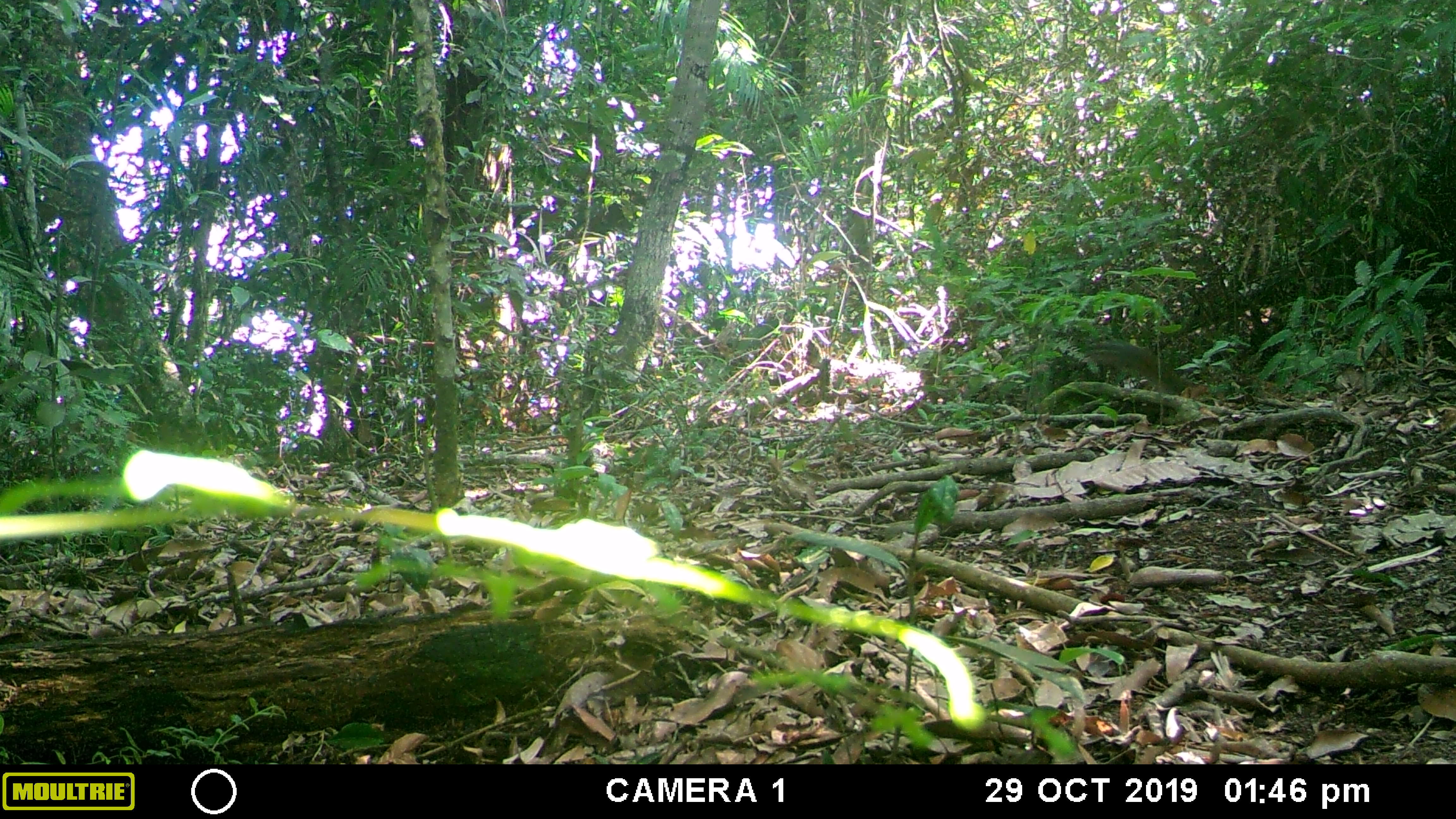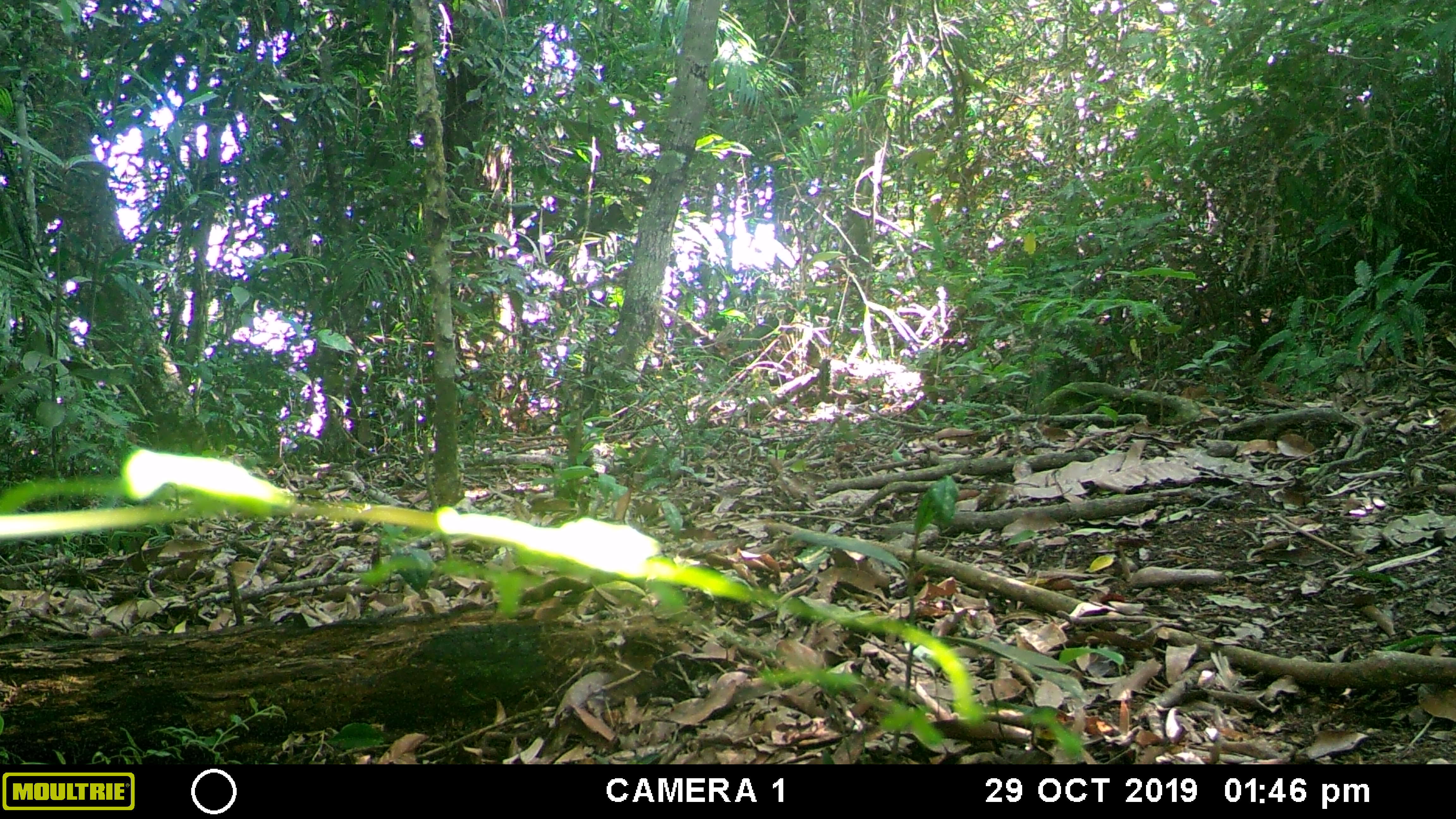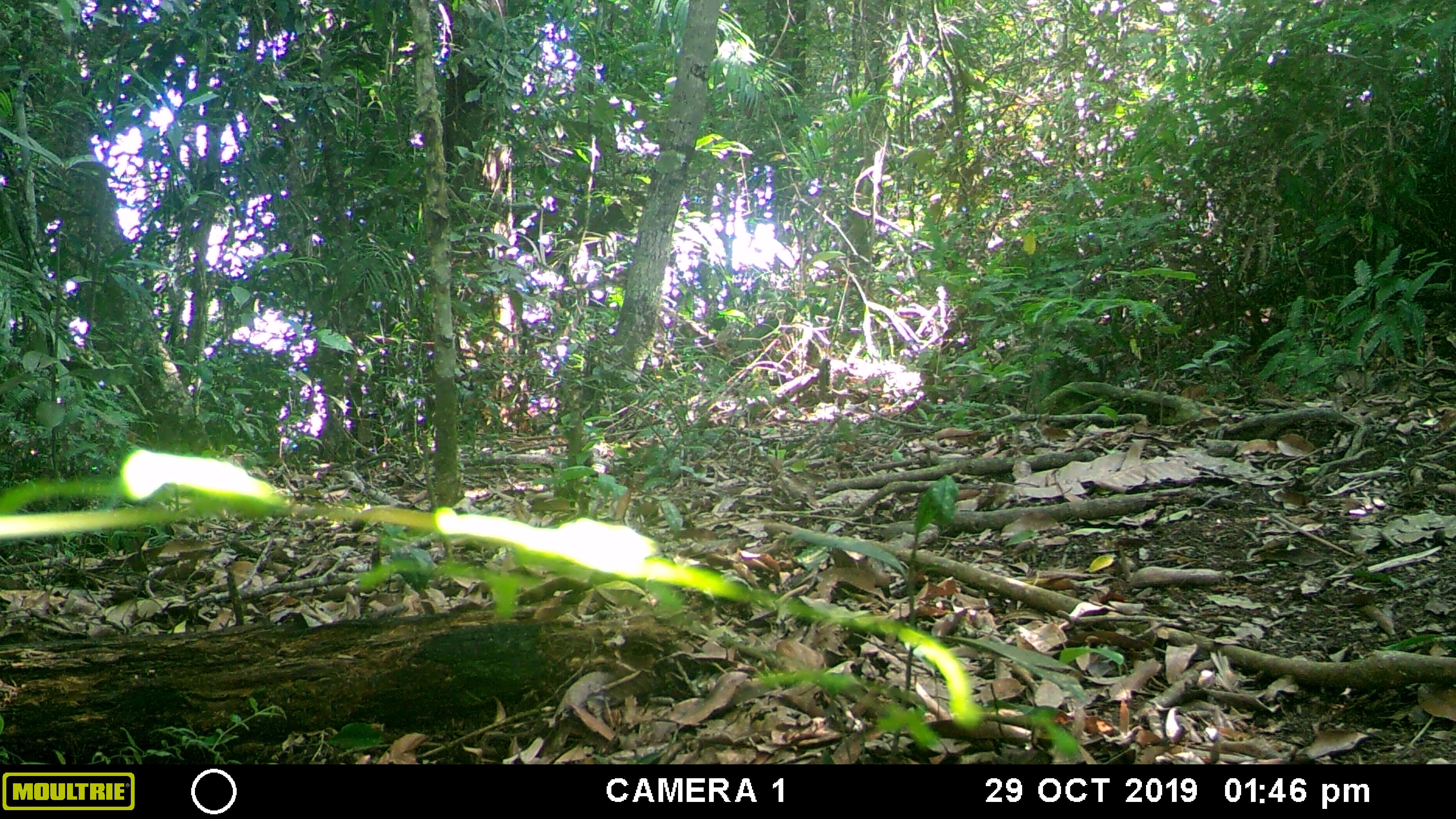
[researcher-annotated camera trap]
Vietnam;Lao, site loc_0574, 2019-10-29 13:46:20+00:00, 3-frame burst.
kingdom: Animalia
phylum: Chordata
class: Mammalia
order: Rodentia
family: Sciuridae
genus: Dremomys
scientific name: Dremomys rufigenis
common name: red-cheeked squirrel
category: red cheeked squirrel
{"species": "red cheeked squirrel (red-cheeked squirrel) (Dremomys rufigenis)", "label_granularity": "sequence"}